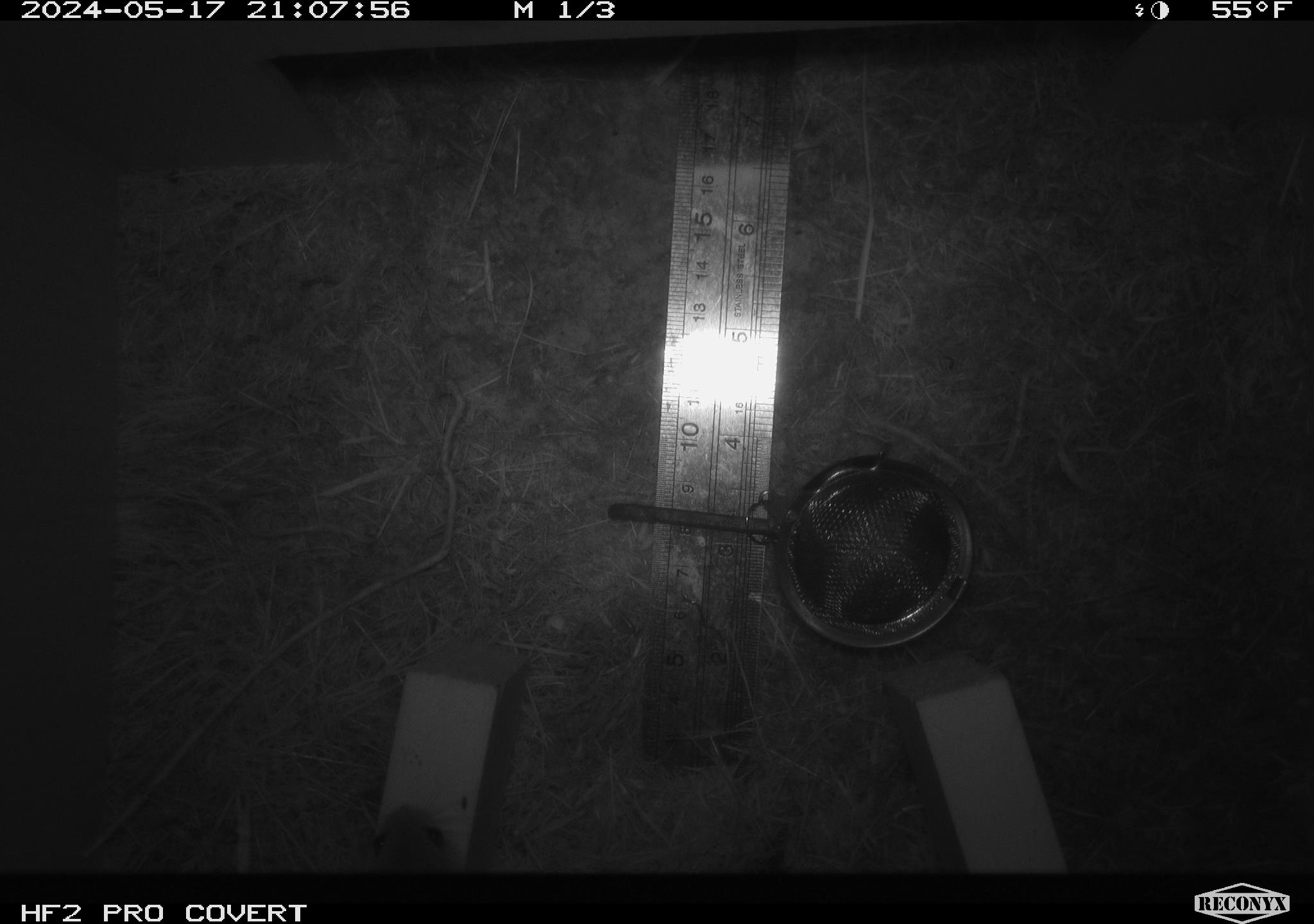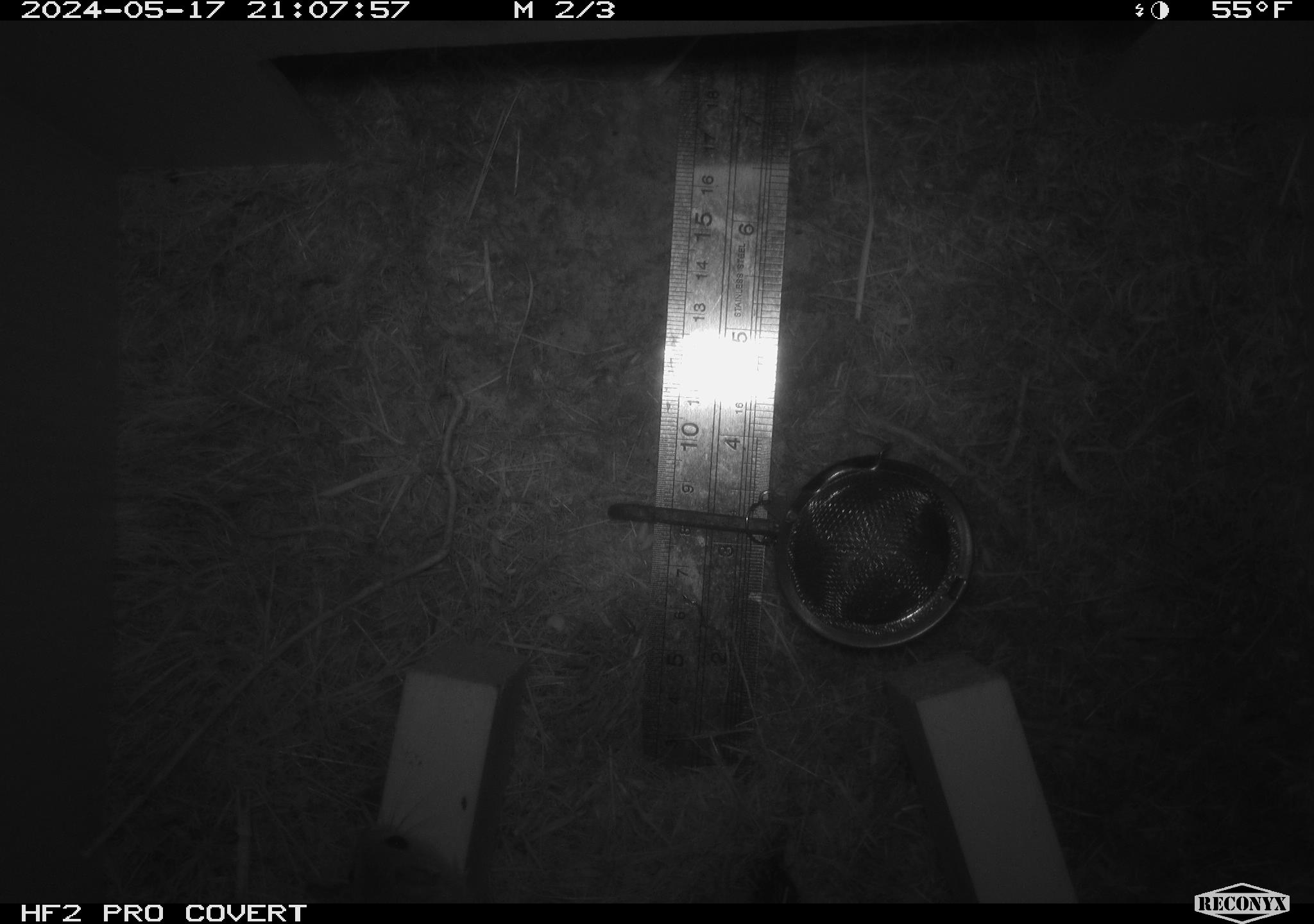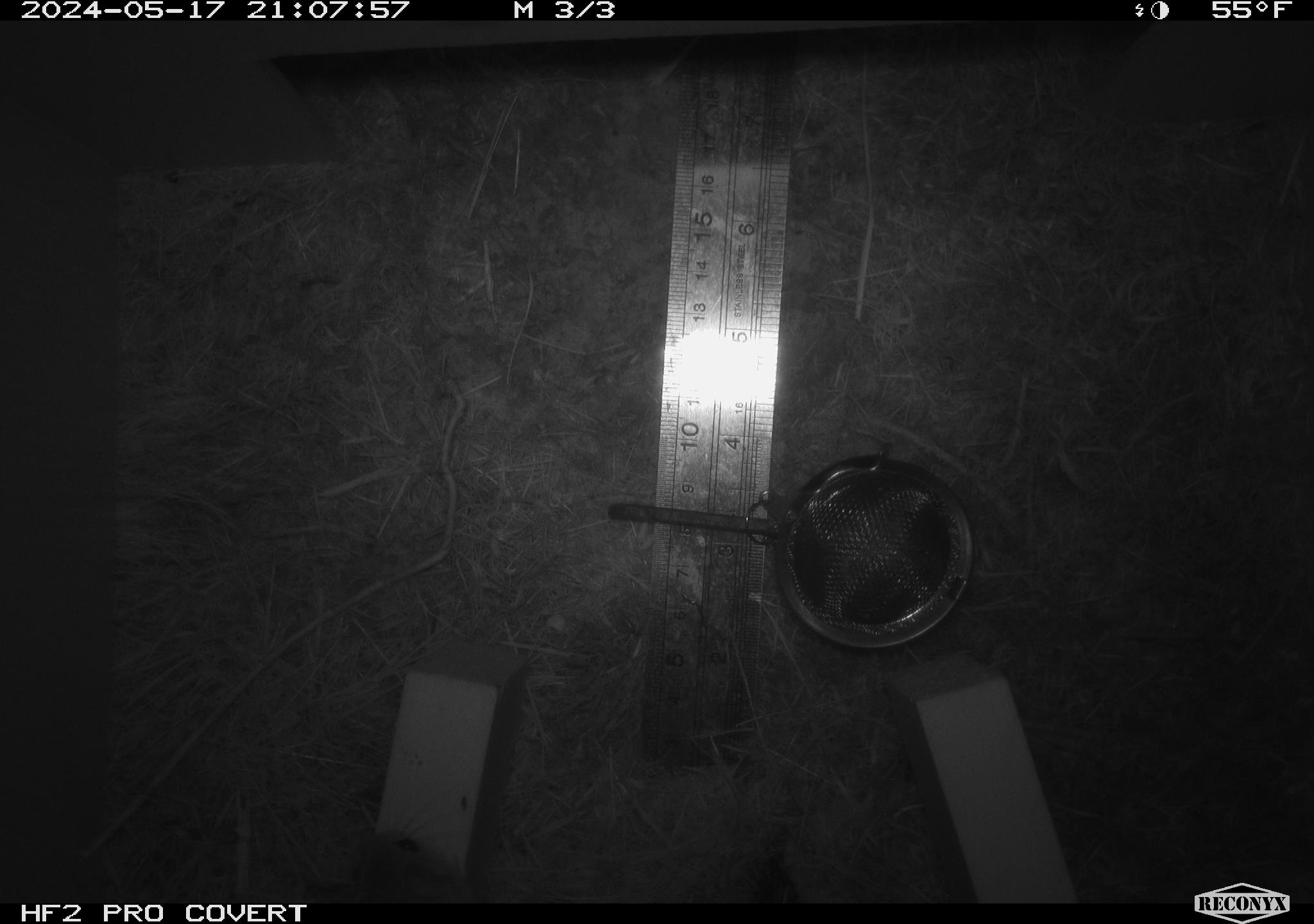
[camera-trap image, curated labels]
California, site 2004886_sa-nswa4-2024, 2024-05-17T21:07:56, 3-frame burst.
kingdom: Animalia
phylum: Chordata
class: Mammalia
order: Rodentia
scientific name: Rodentia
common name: rodent